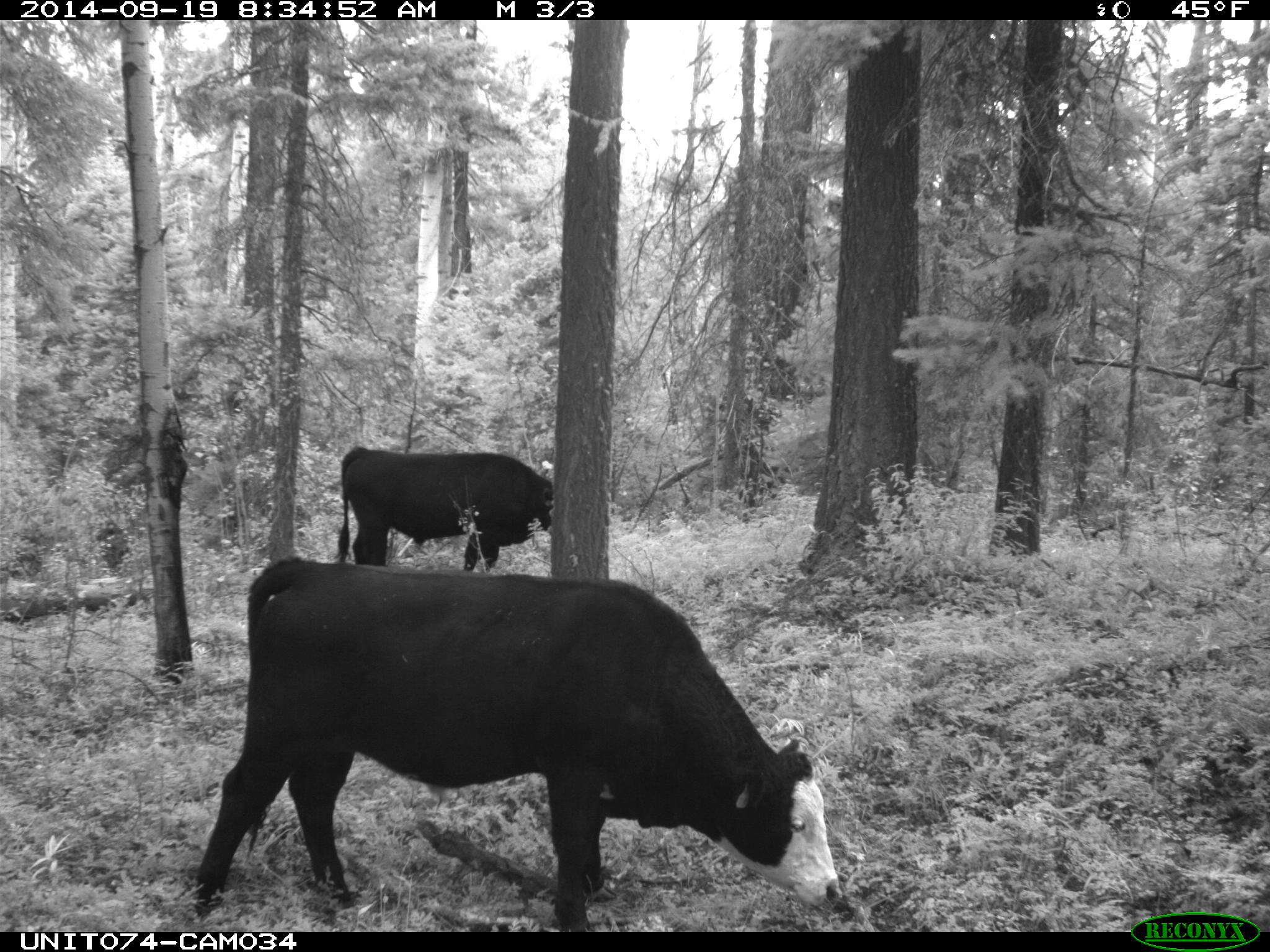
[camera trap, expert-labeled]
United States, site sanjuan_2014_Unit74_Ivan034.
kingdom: Animalia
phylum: Chordata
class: Mammalia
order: Artiodactyla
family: Bovidae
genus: Bos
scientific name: Bos taurus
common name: domestic cow